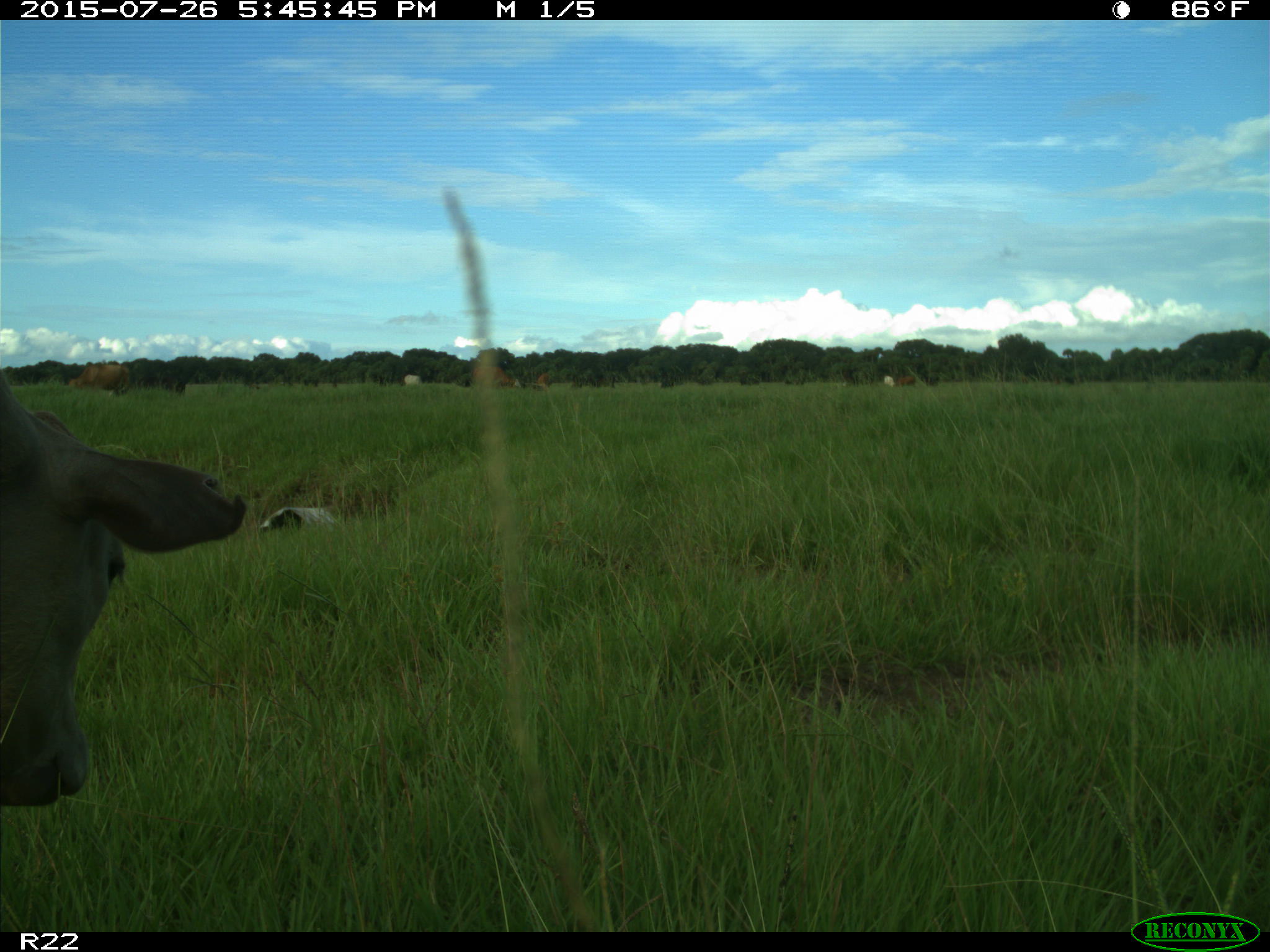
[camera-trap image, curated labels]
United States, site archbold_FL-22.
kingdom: Animalia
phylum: Chordata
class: Mammalia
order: Artiodactyla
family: Bovidae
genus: Bos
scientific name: Bos taurus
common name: domestic cow